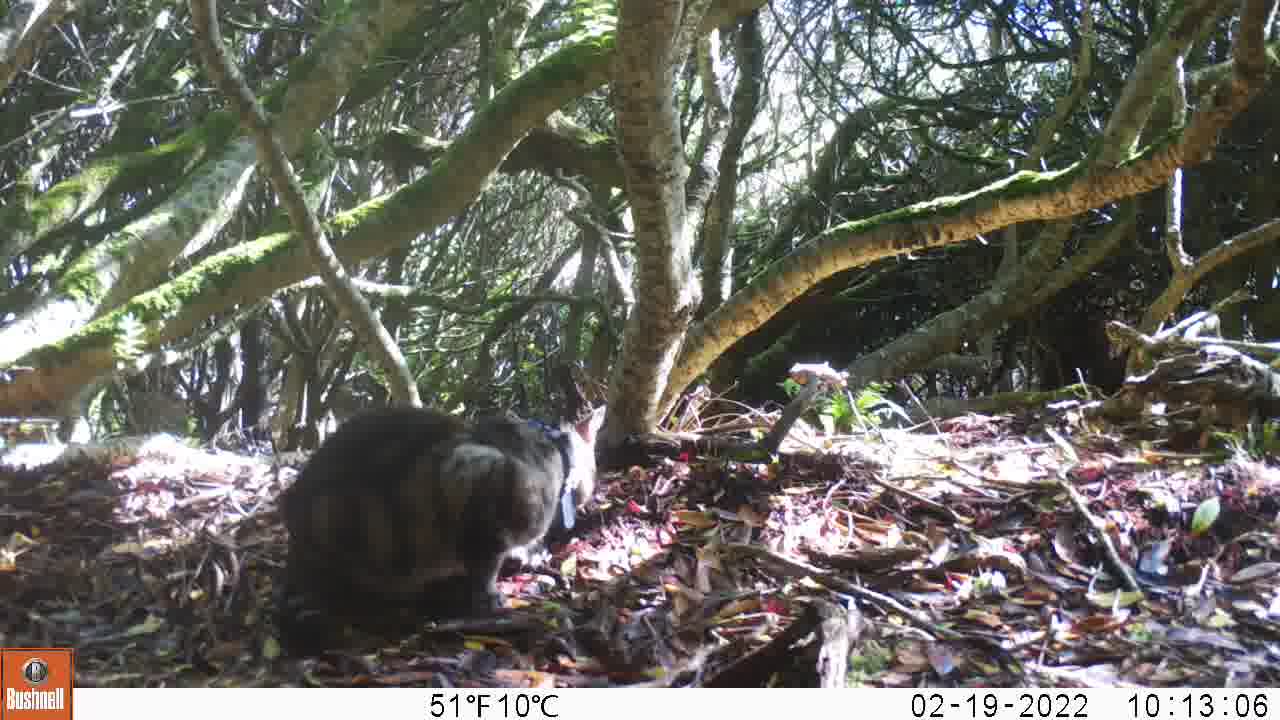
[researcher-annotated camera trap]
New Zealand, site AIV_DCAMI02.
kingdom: Animalia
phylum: Chordata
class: Mammalia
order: Carnivora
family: Felidae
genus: Felis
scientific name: Felis catus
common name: domestic cat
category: cat